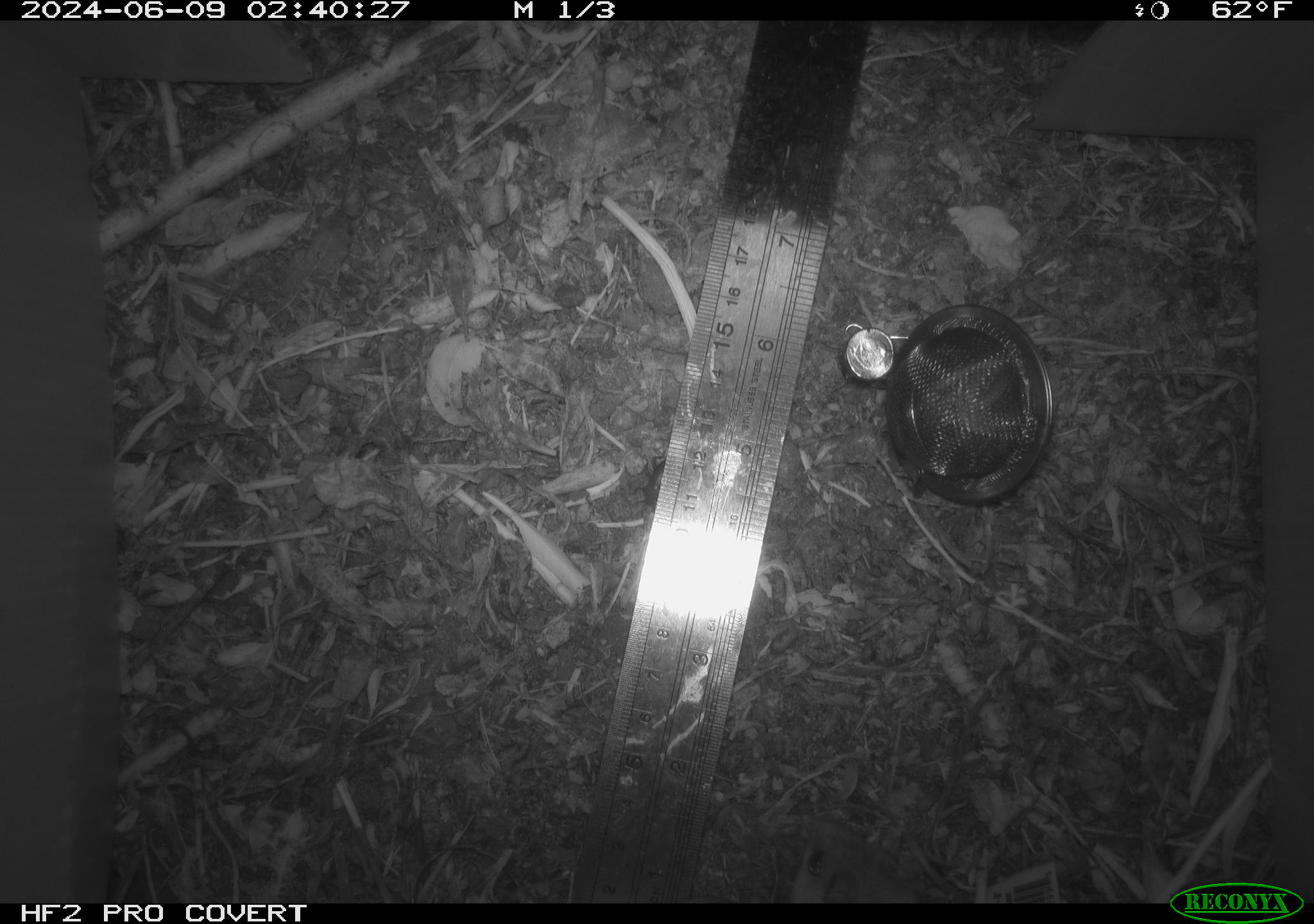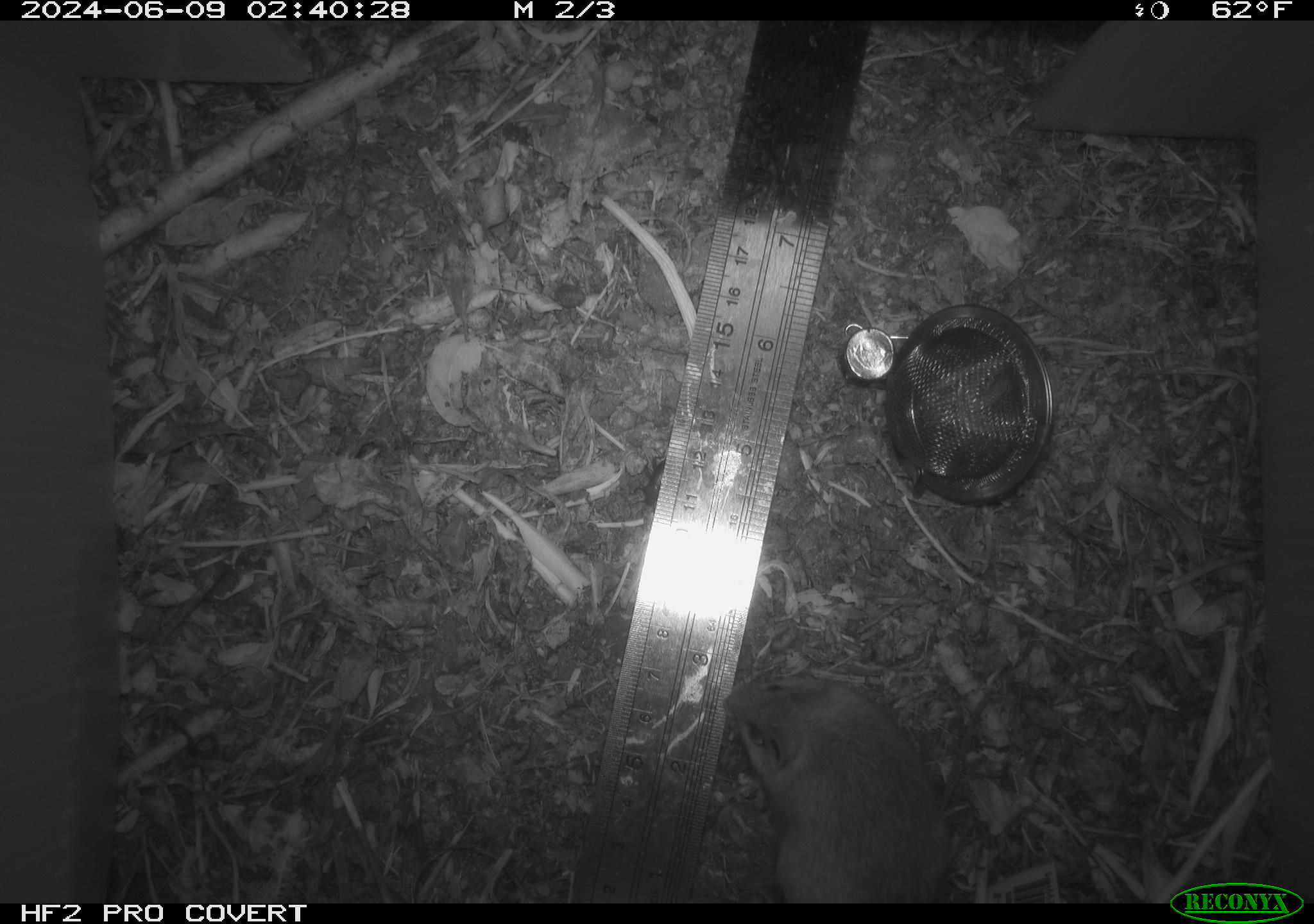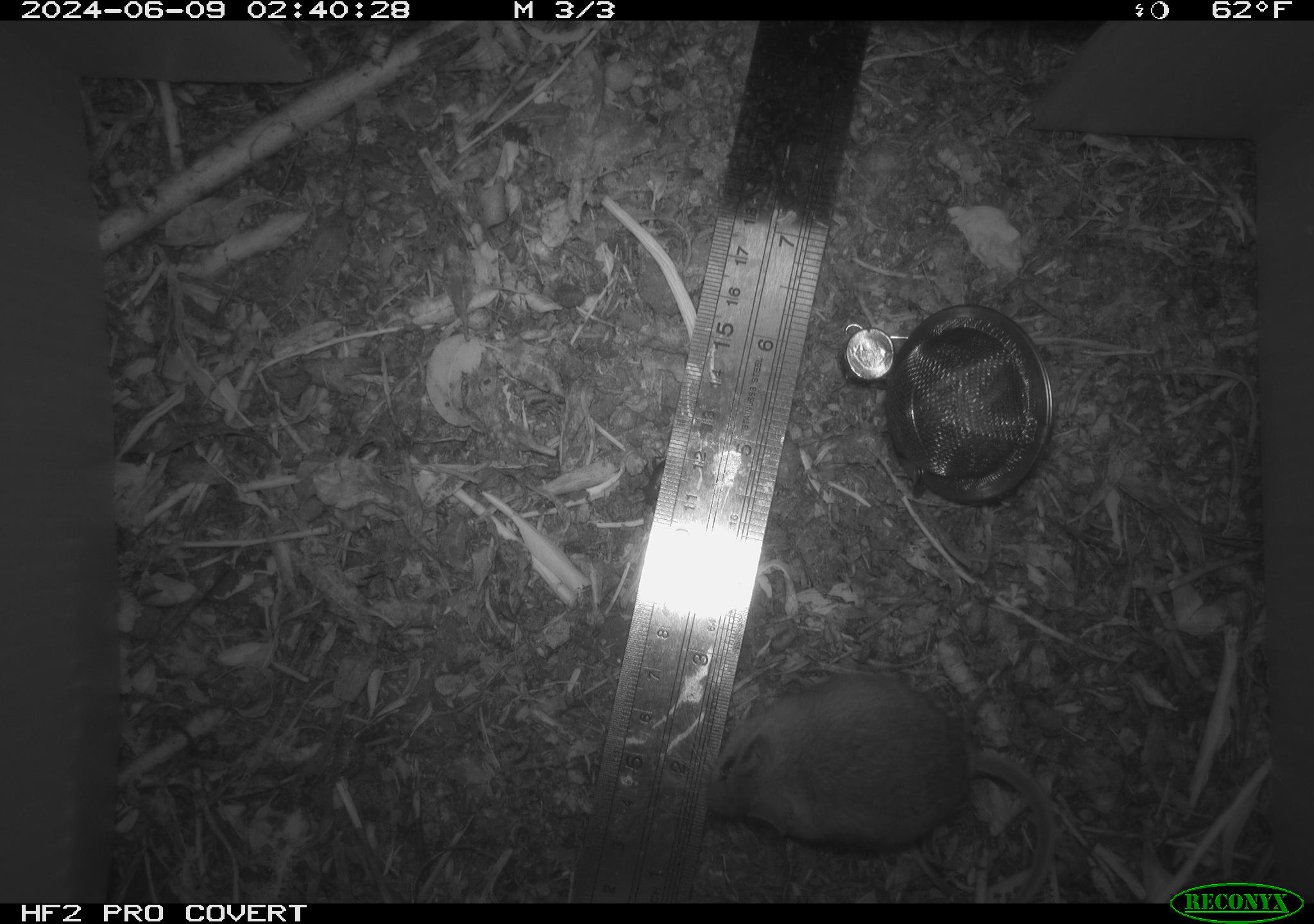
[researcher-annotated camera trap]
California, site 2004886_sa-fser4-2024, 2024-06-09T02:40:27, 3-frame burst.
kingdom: Animalia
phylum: Chordata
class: Mammalia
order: Rodentia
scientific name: Rodentia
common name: rodent